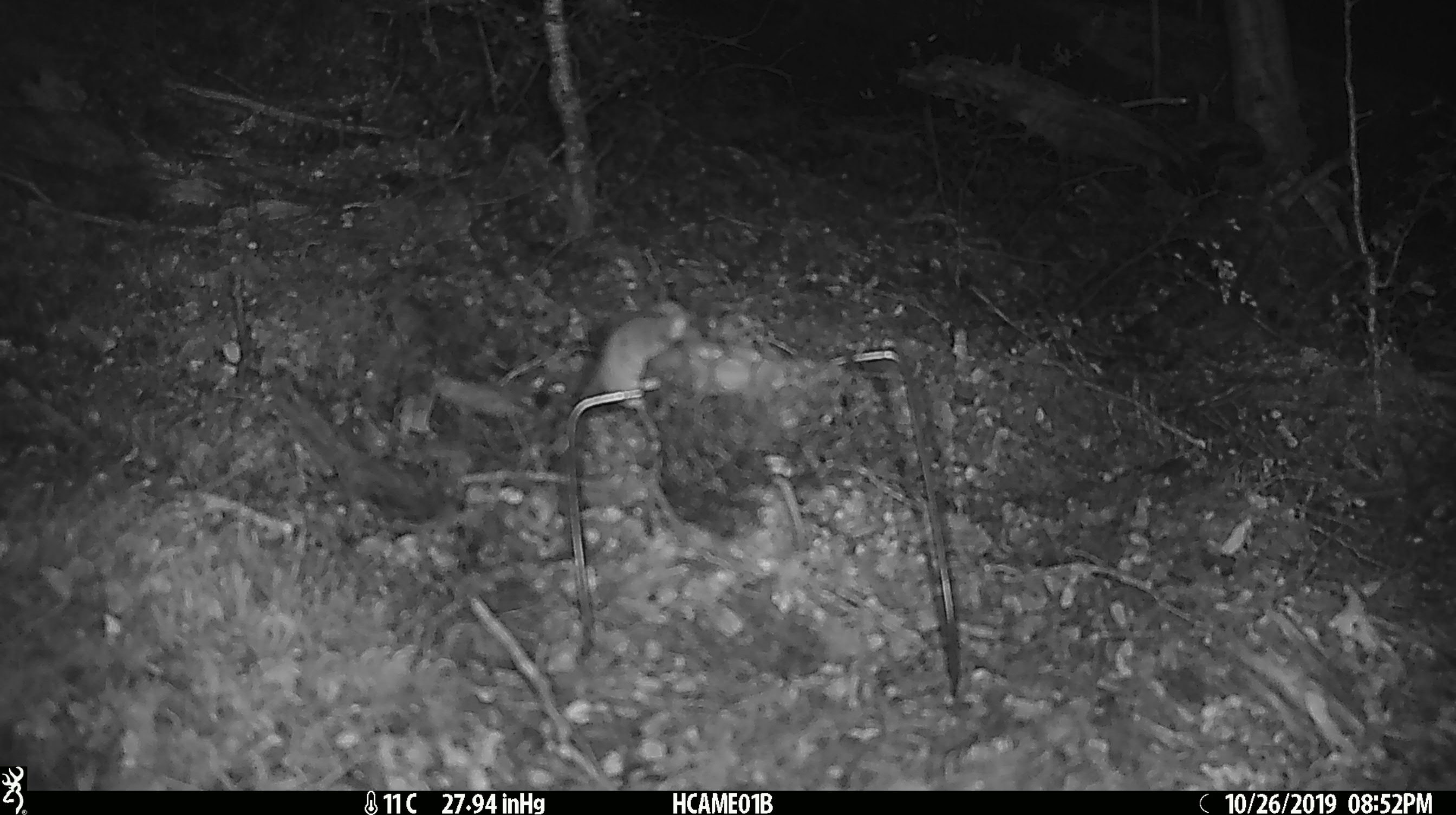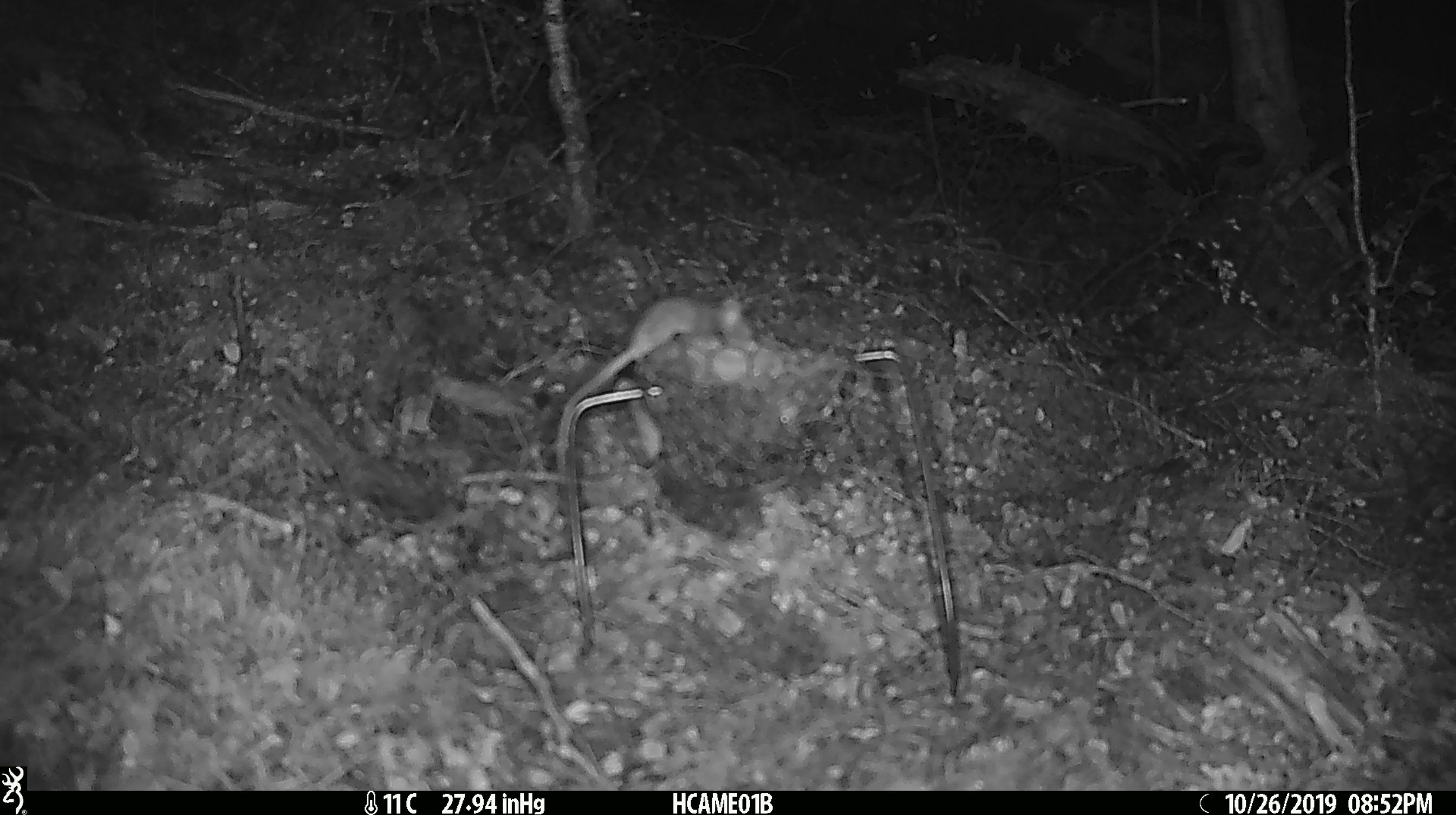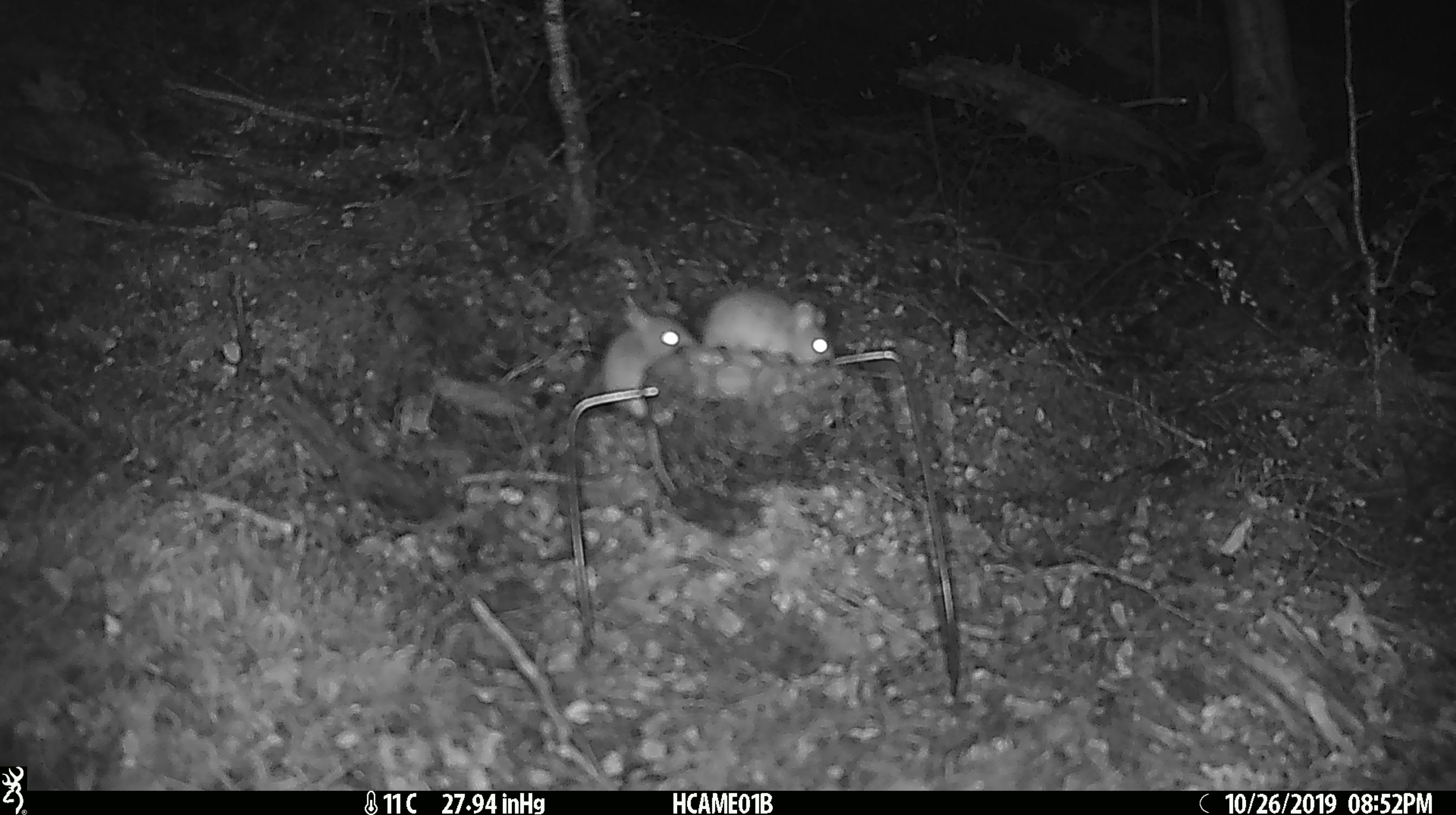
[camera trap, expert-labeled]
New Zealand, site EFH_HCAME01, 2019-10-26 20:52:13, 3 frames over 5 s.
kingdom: Animalia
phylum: Chordata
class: Mammalia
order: Rodentia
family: Muridae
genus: Mus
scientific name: Mus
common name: mouse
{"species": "mouse (Mus)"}